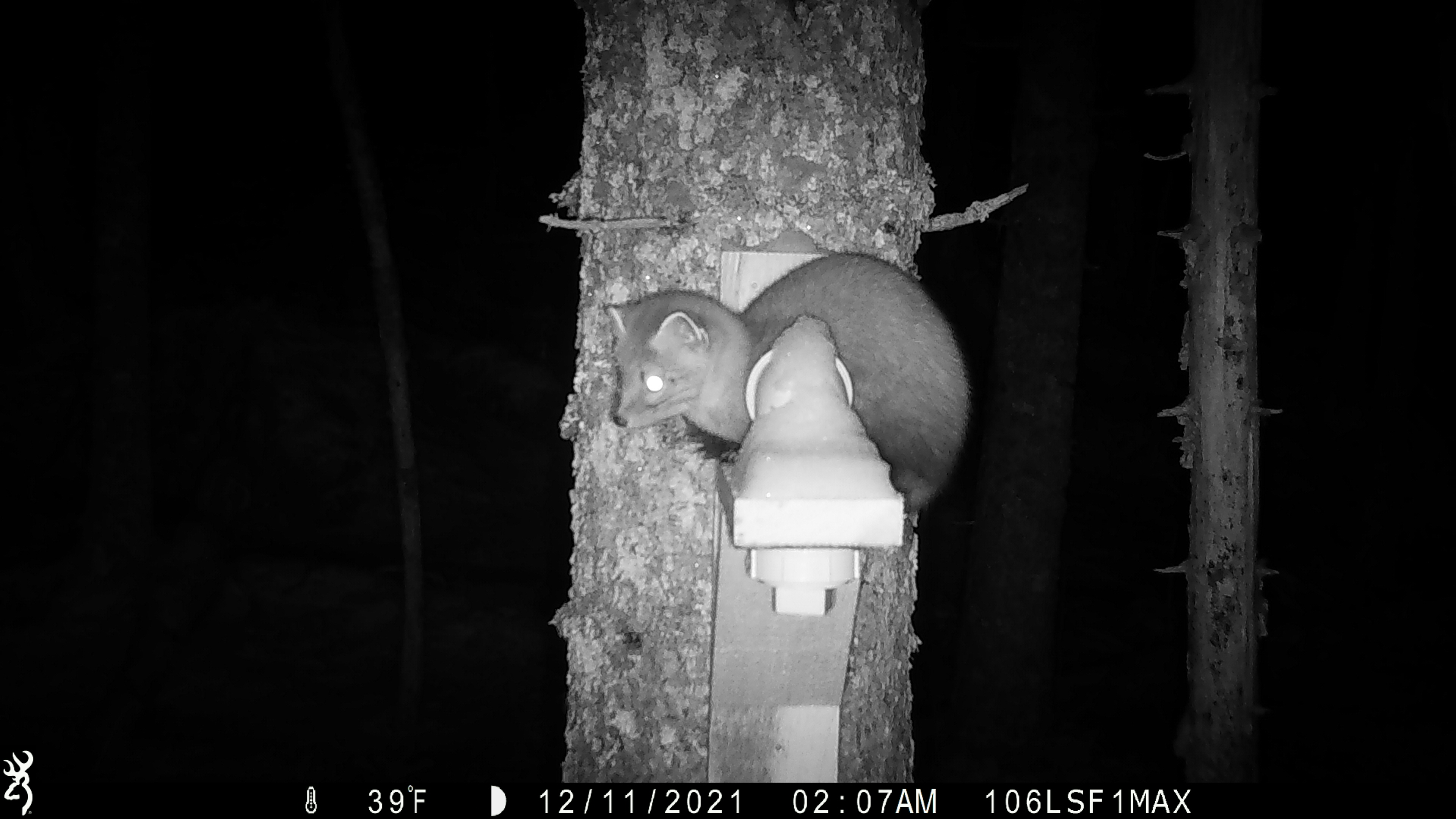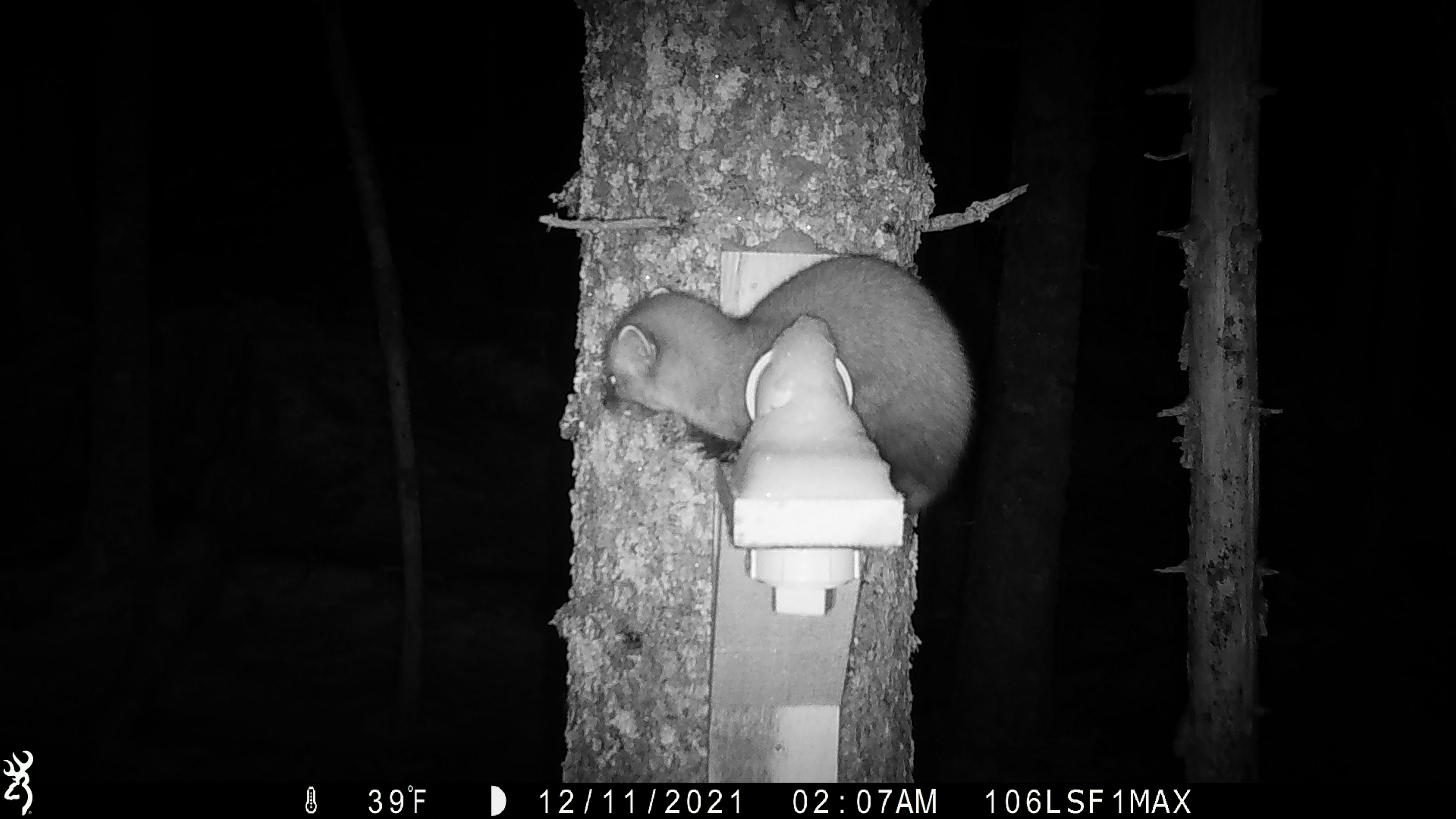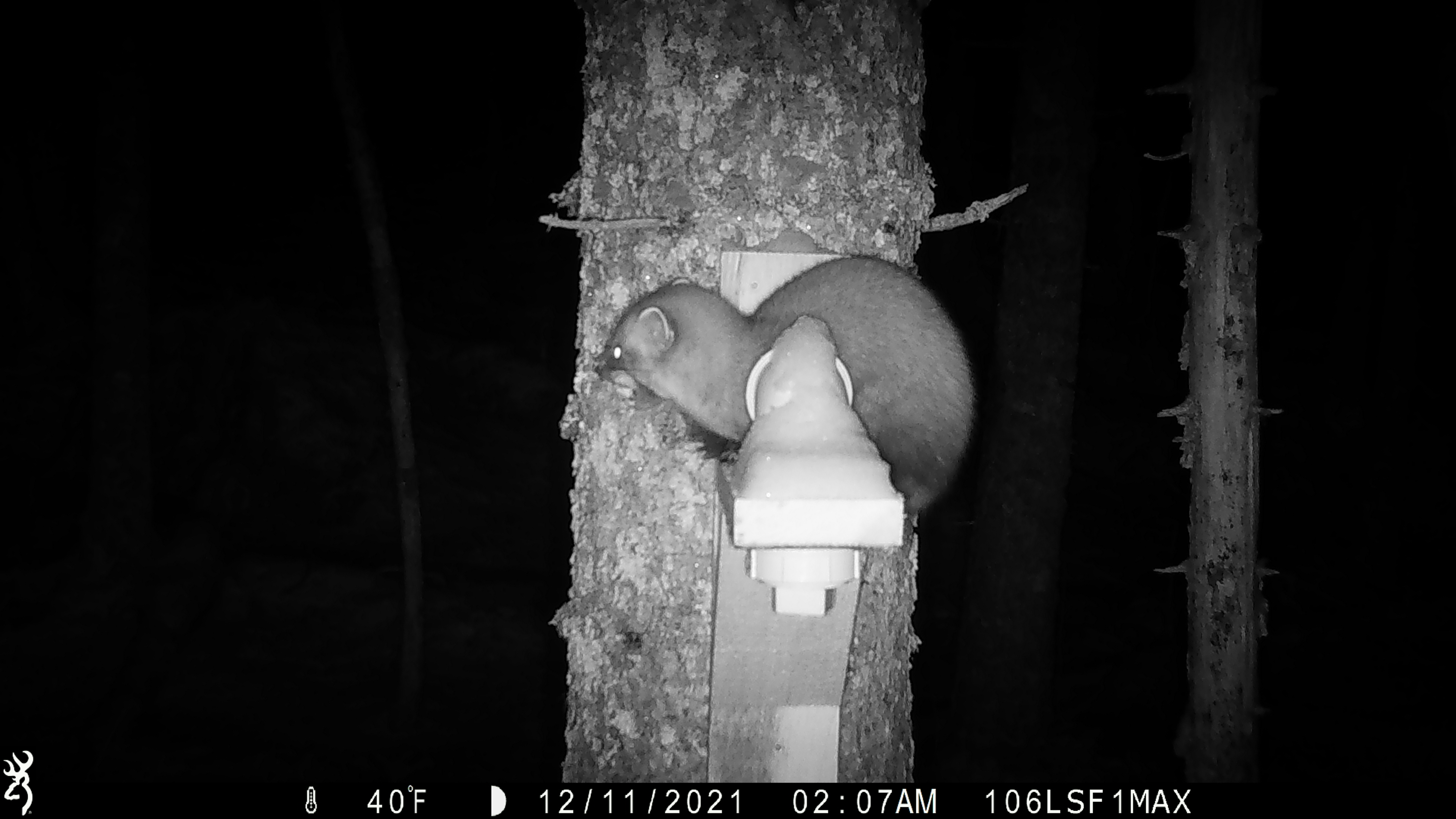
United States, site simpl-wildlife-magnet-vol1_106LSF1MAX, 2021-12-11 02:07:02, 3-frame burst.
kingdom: Animalia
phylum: Chordata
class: Mammalia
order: Carnivora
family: Mustelidae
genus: Martes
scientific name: Martes americana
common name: american marten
American marten (Martes americana).